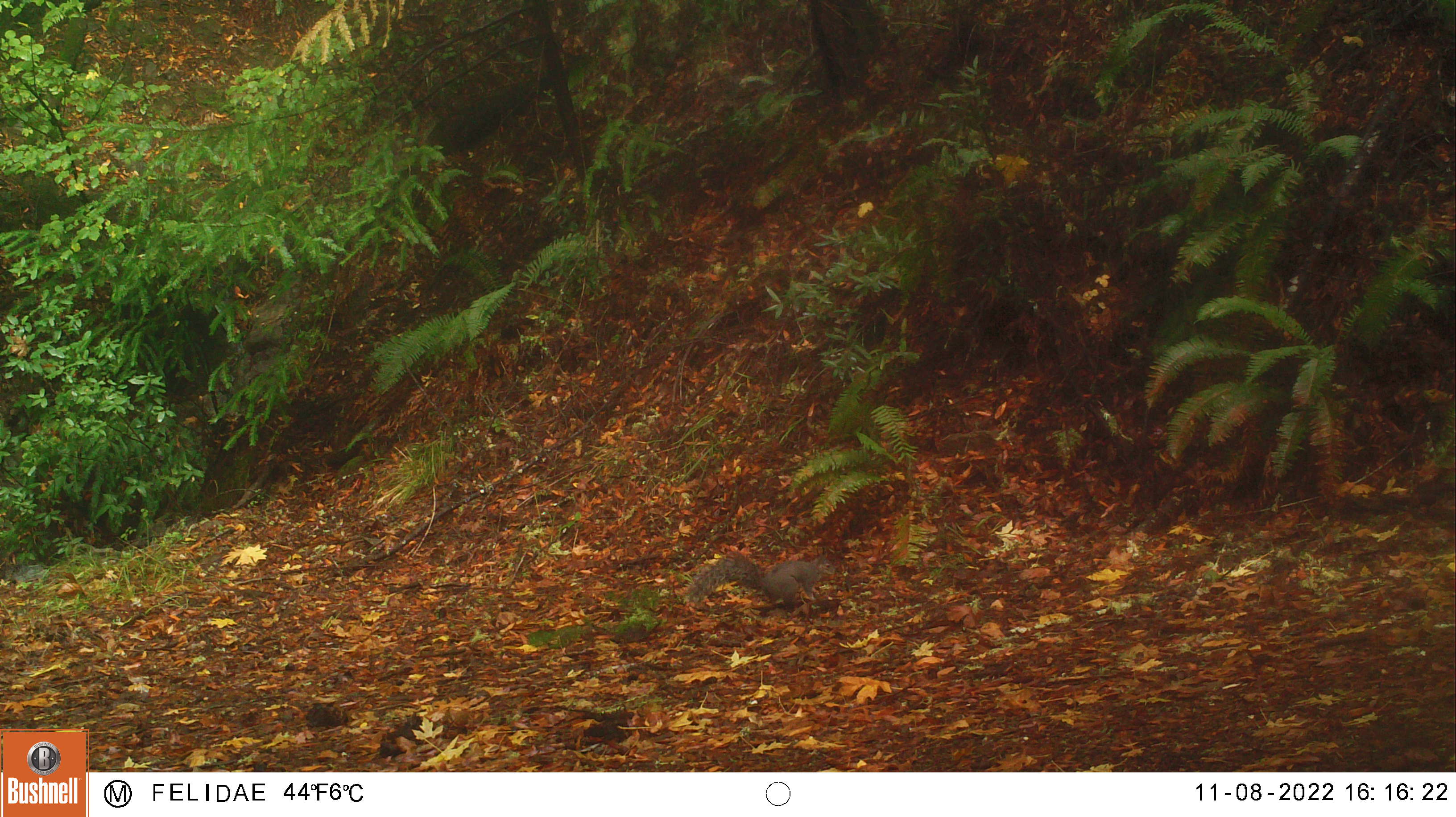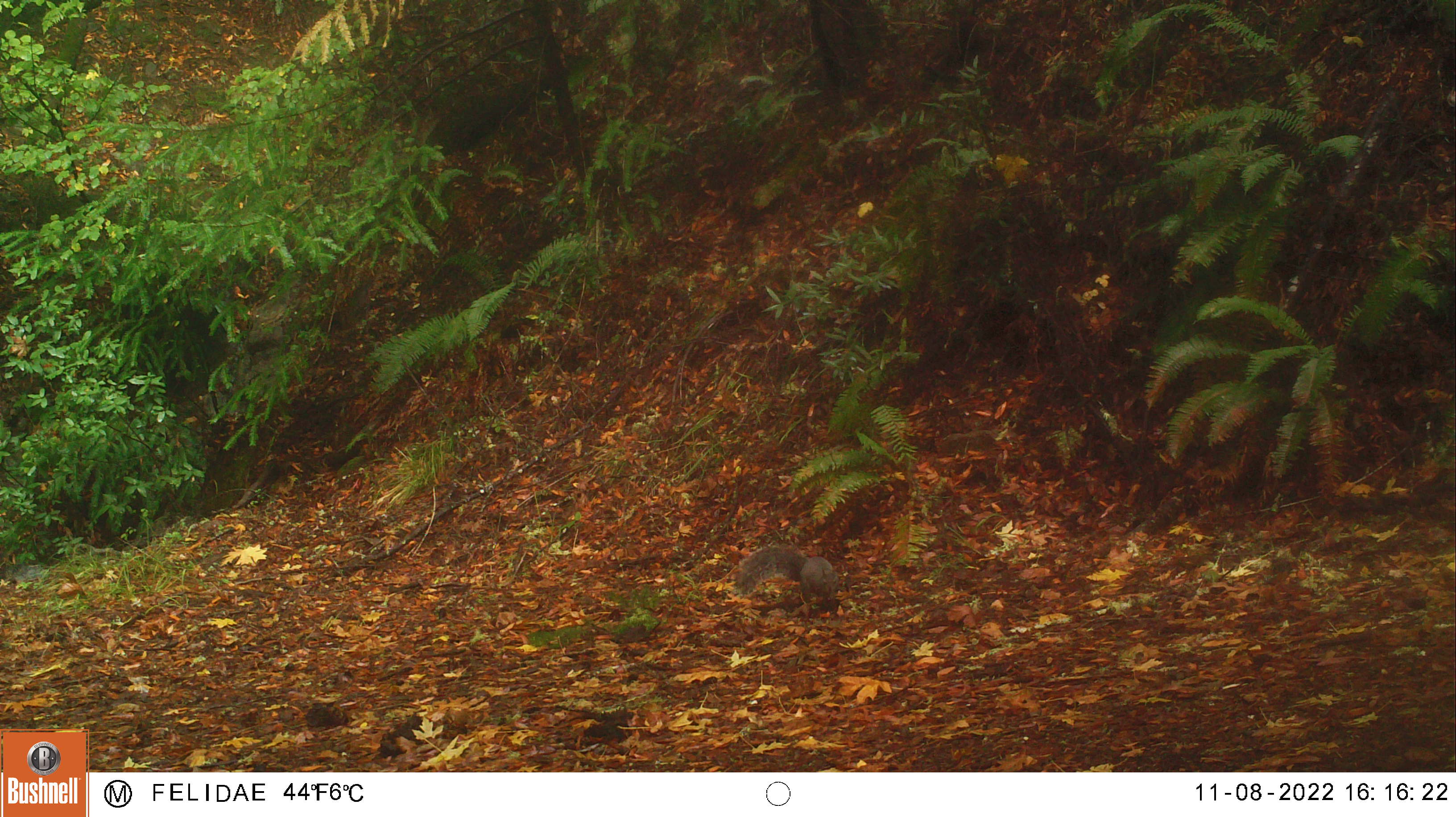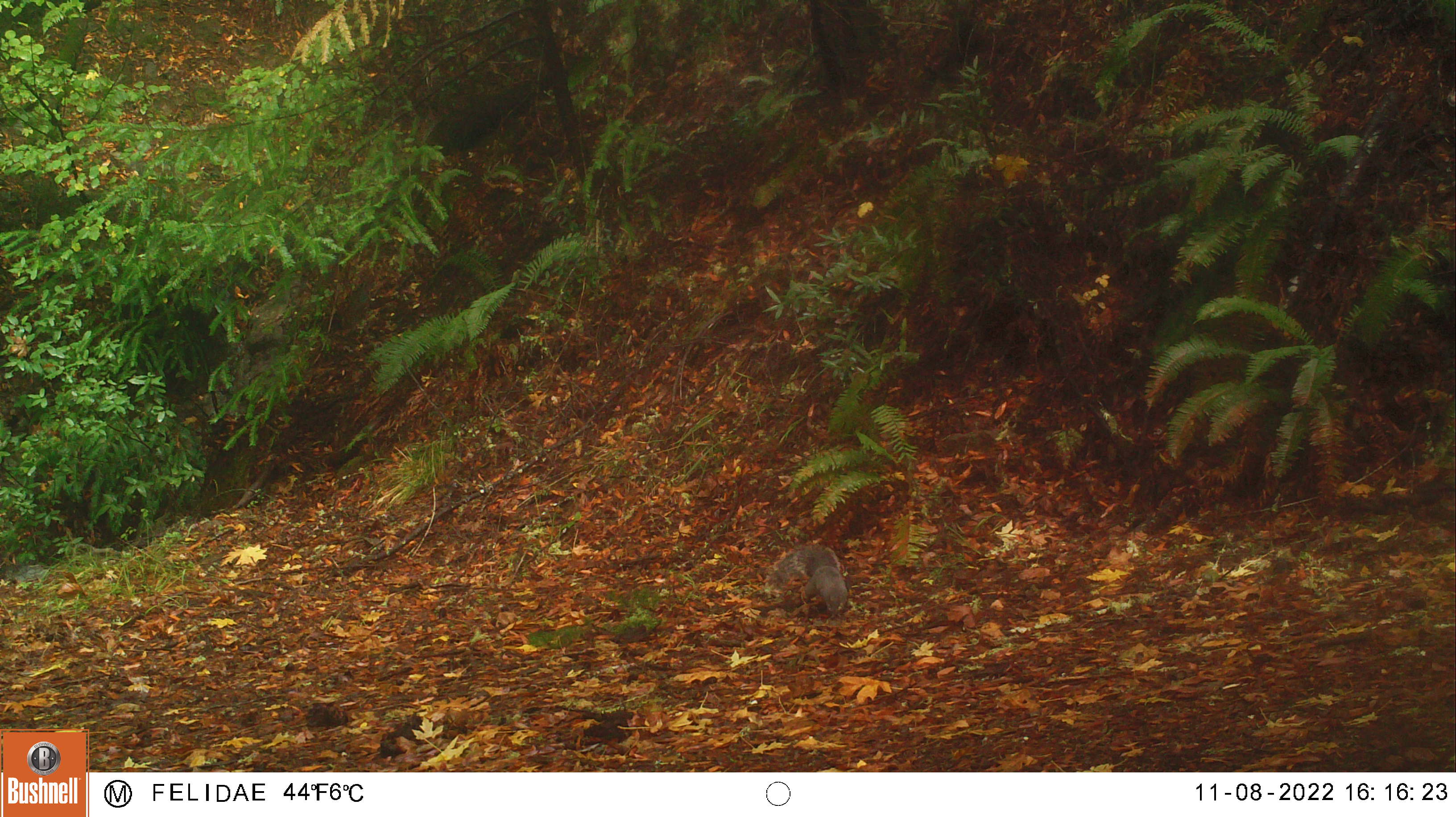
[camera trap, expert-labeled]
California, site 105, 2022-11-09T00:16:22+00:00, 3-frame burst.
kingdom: Animalia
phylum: Chordata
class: Mammalia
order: Rodentia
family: Sciuridae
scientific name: Sciuridae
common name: squirrel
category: unknown squirrel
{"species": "unknown squirrel (squirrel) (Sciuridae)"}